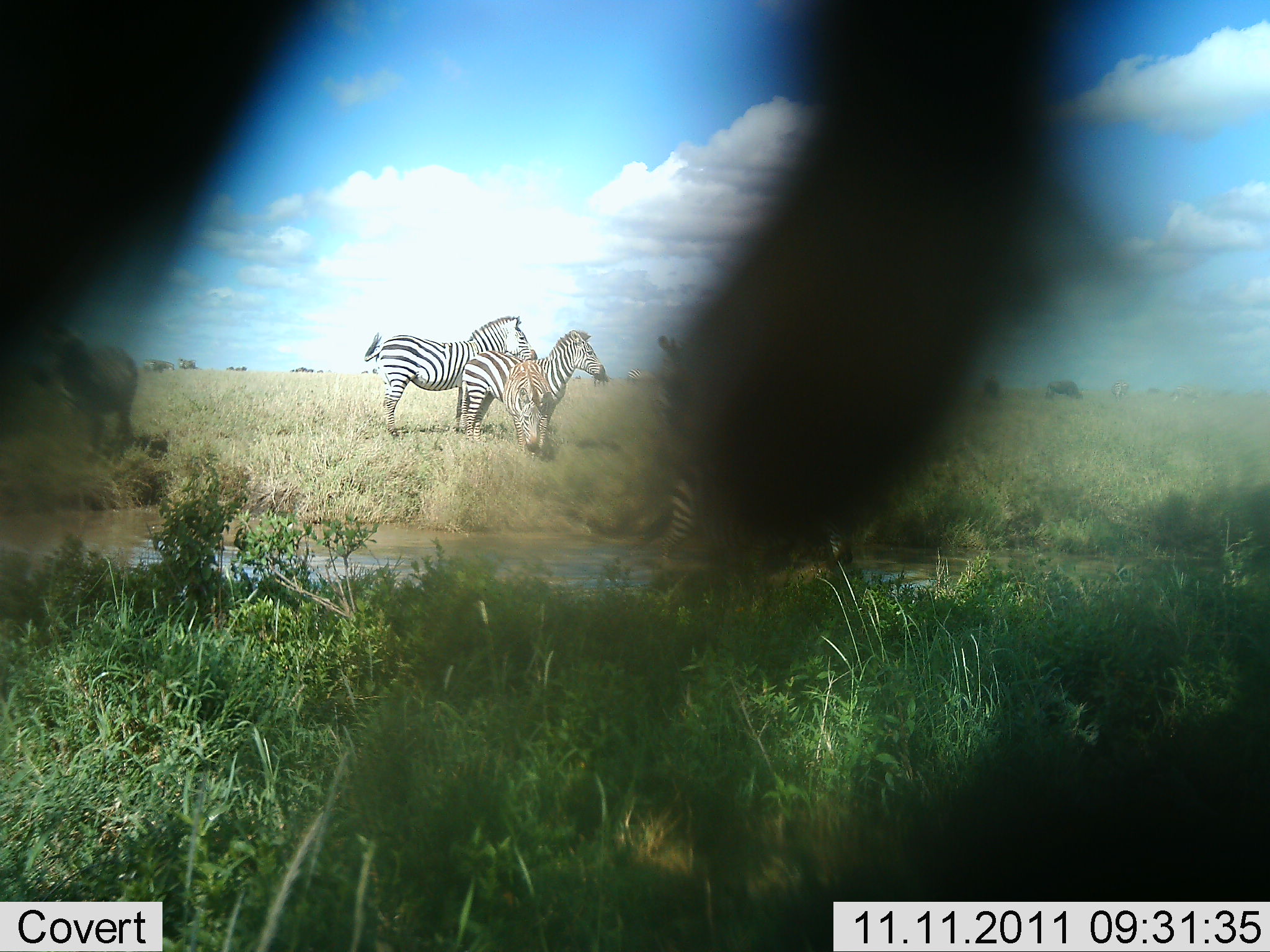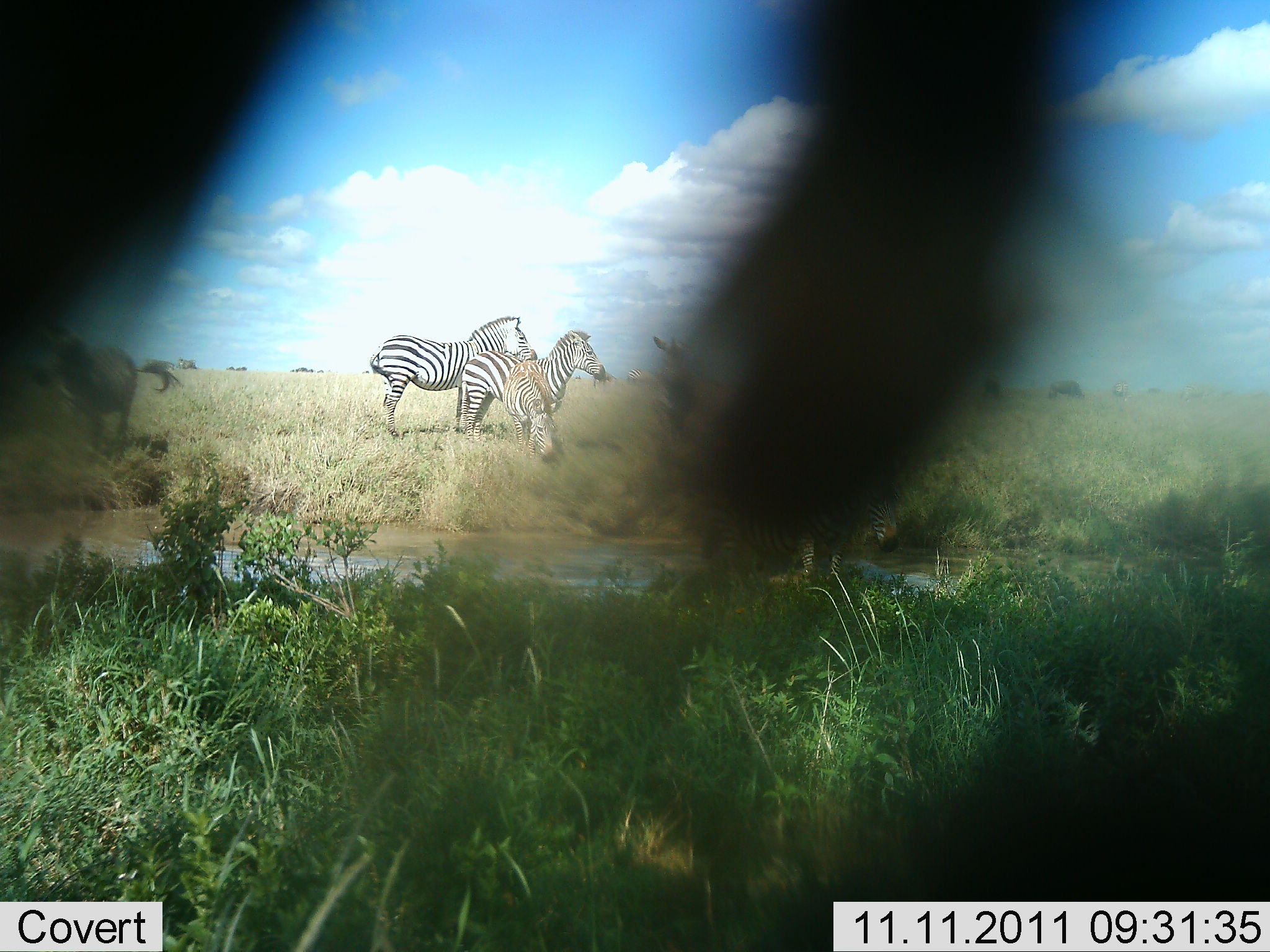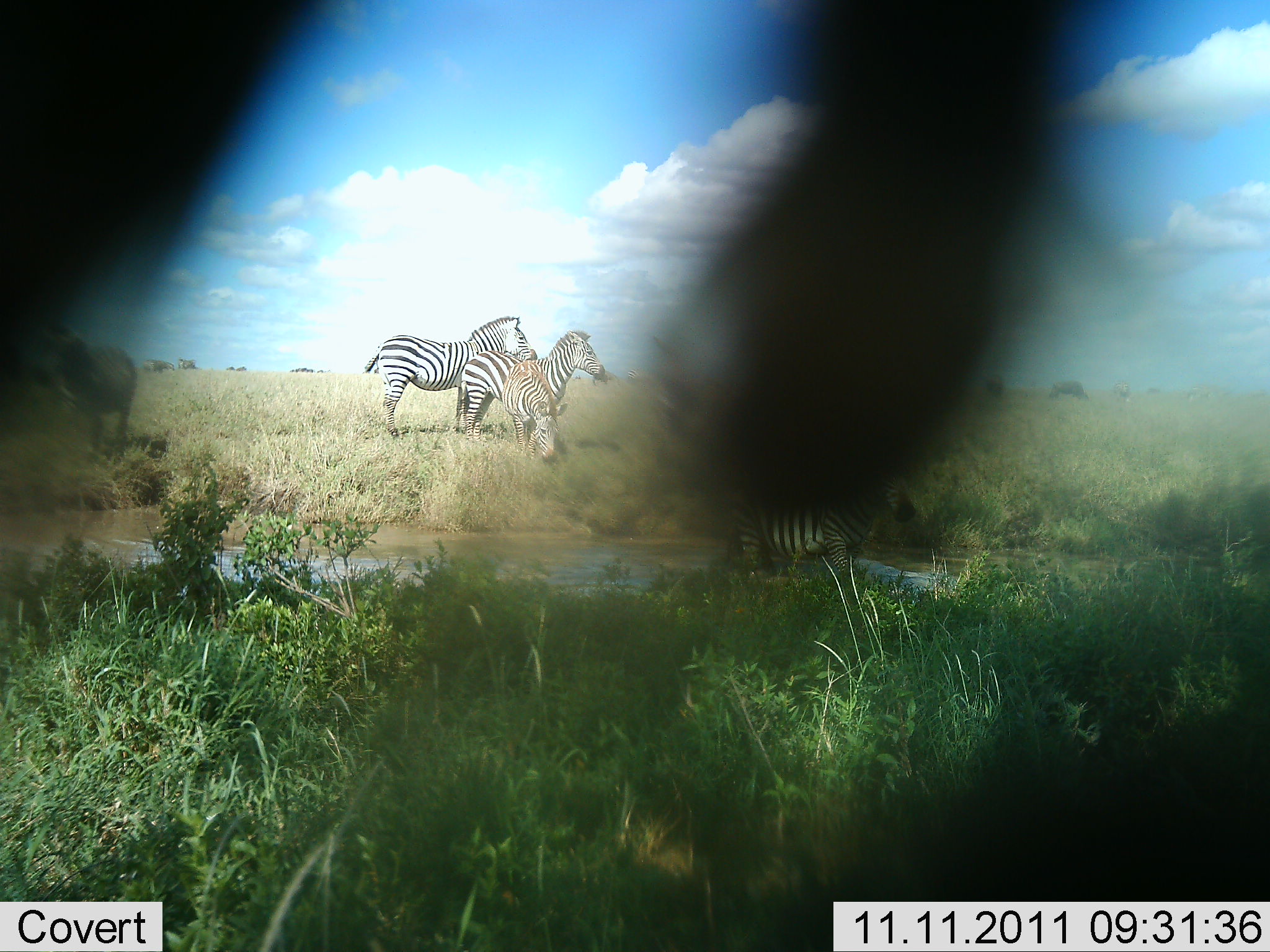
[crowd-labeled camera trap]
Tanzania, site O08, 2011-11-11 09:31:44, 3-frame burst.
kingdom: Animalia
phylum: Chordata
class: Mammalia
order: Perissodactyla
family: Equidae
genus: Equus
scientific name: Equus quagga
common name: plains zebra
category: zebra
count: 5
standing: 83%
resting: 0%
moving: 17%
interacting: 8%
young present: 0%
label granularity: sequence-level